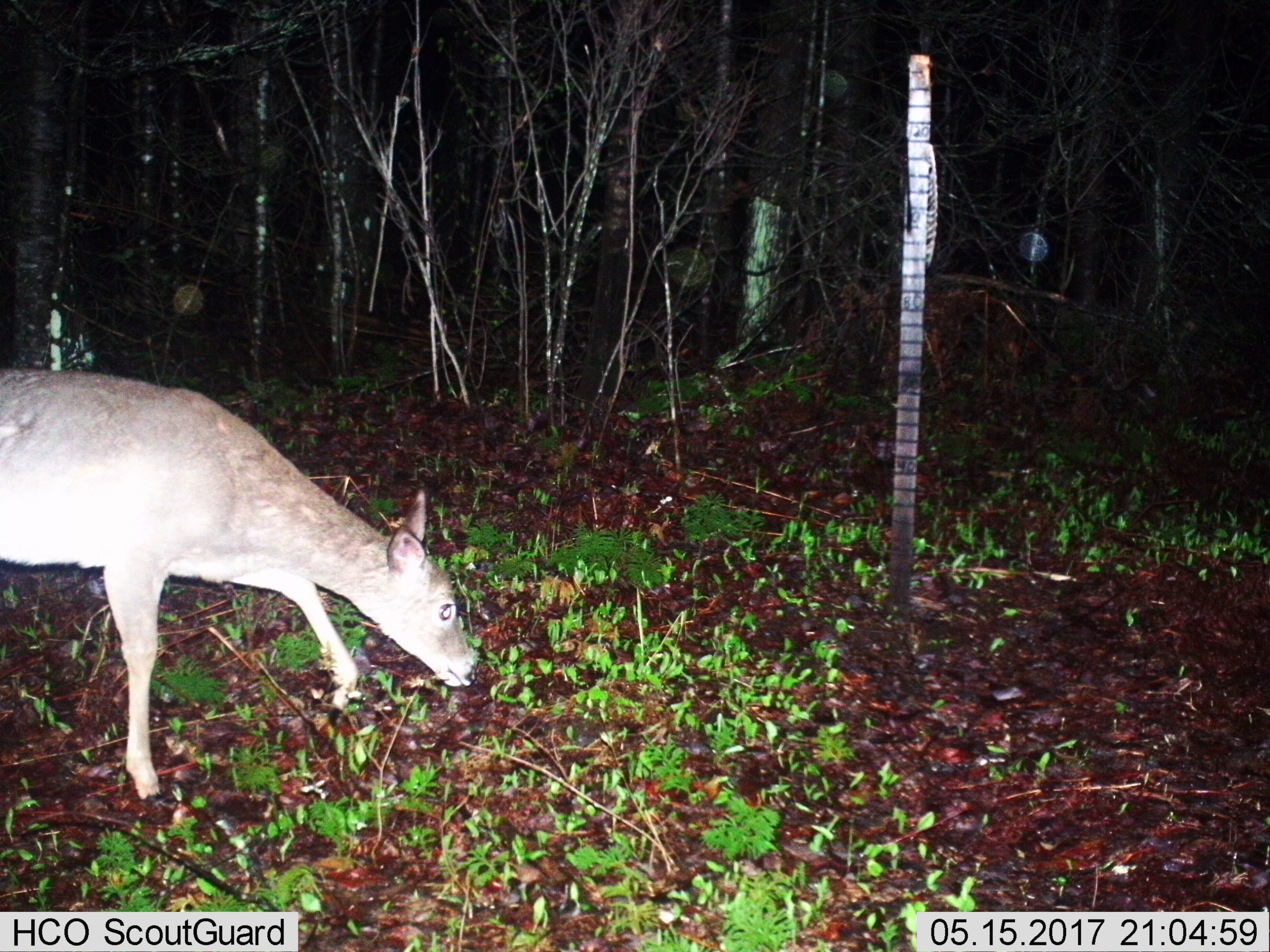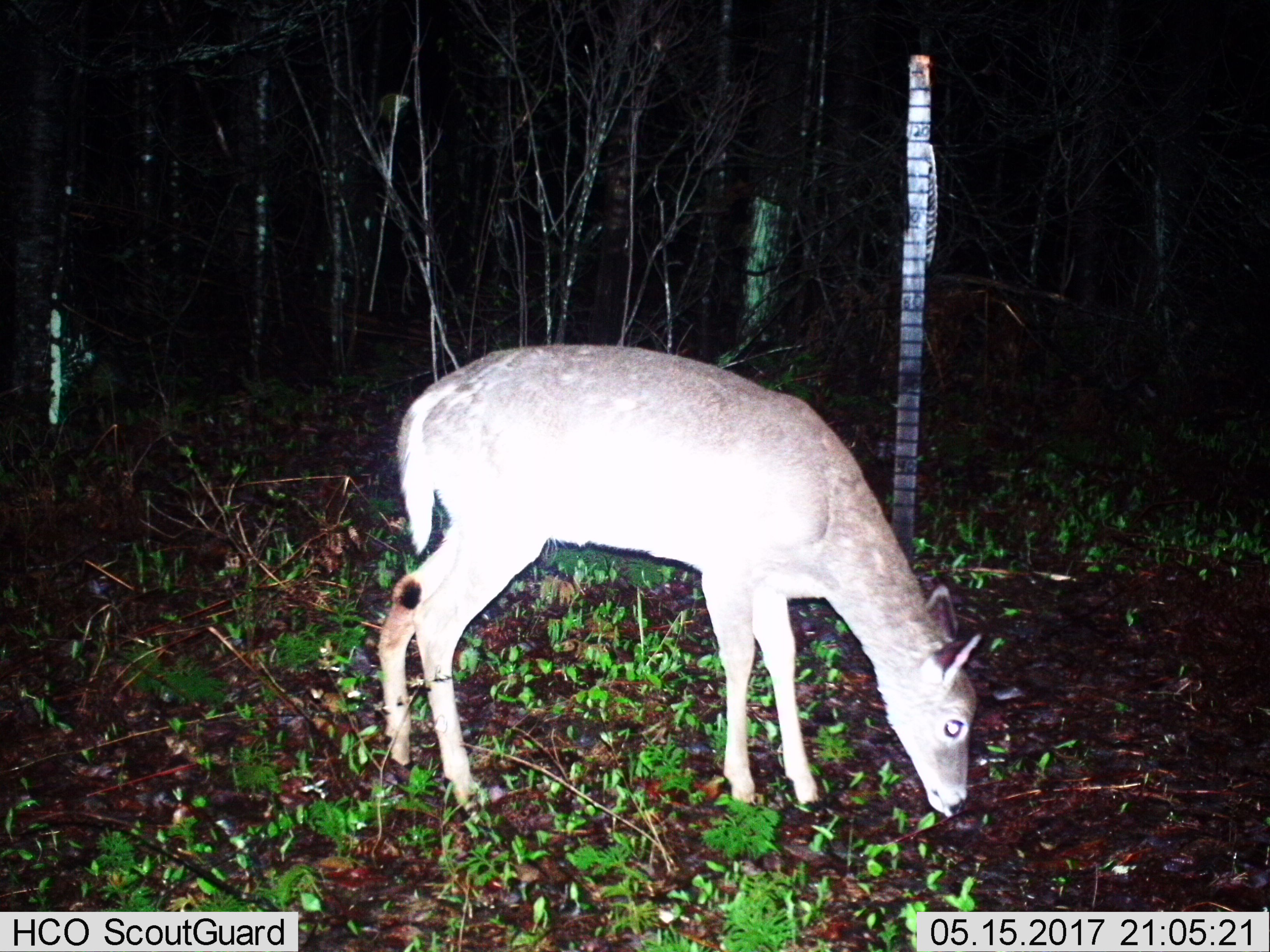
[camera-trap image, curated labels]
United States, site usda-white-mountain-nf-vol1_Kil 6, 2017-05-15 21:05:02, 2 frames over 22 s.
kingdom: Animalia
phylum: Chordata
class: Mammalia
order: Artiodactyla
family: Cervidae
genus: Odocoileus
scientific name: Odocoileus virginianus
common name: white-tailed deer